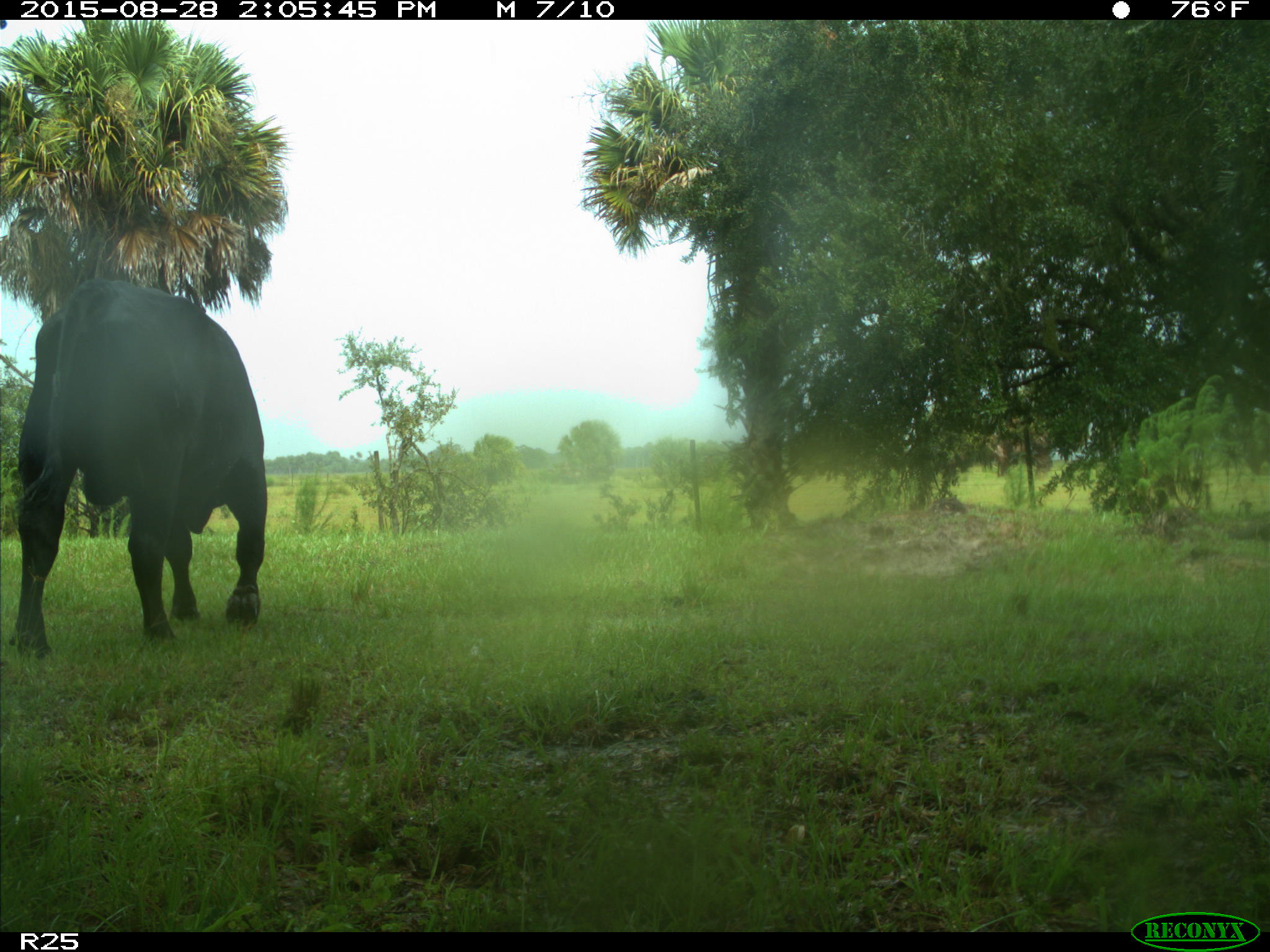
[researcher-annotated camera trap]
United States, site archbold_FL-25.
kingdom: Animalia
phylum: Chordata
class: Mammalia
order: Artiodactyla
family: Bovidae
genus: Bos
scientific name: Bos taurus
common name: domestic cow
Bos taurus (domestic cow).